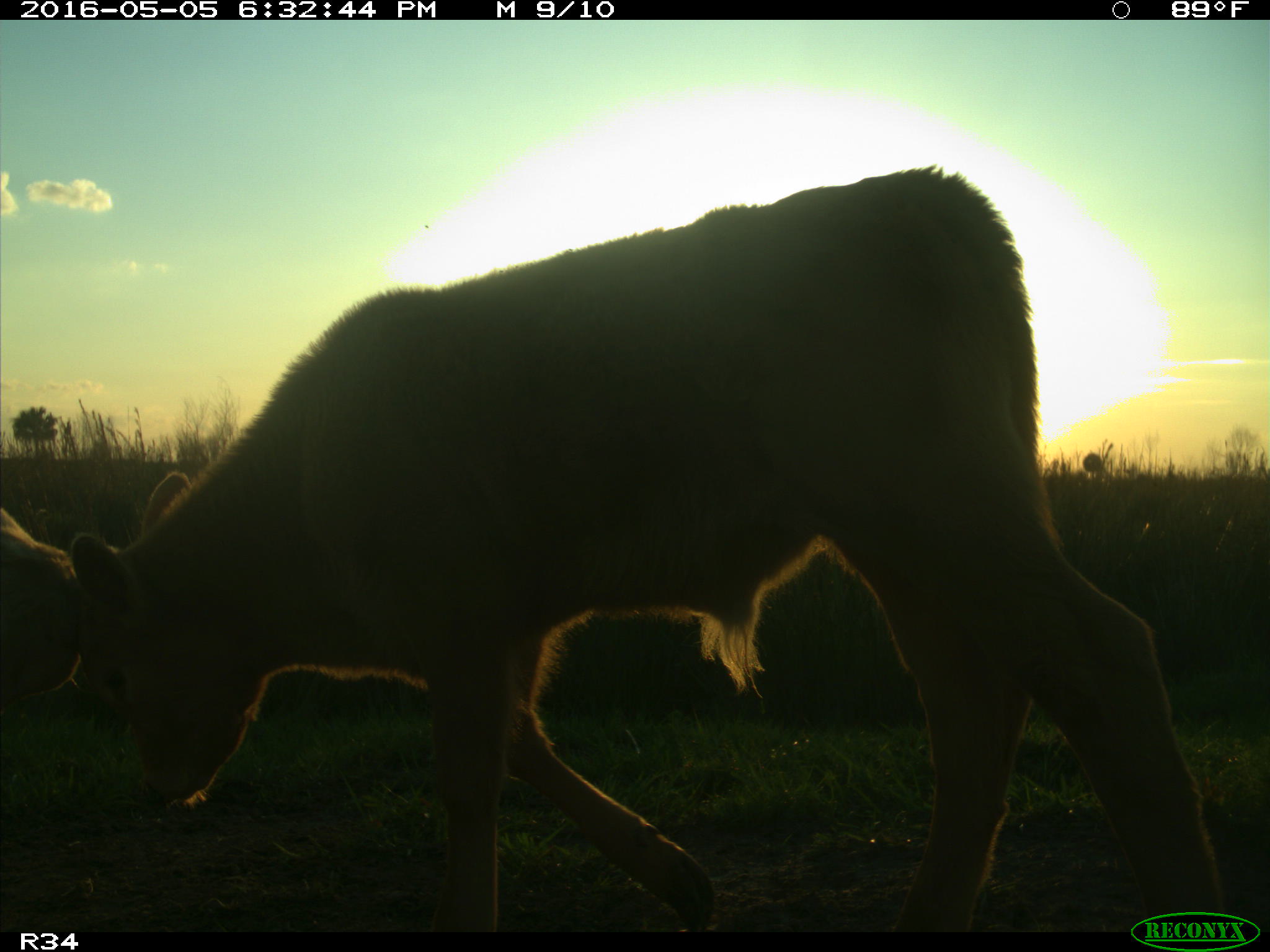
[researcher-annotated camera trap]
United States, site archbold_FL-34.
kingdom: Animalia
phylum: Chordata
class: Mammalia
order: Artiodactyla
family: Bovidae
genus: Bos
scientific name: Bos taurus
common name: domestic cow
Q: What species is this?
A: Bos taurus (domestic cow).